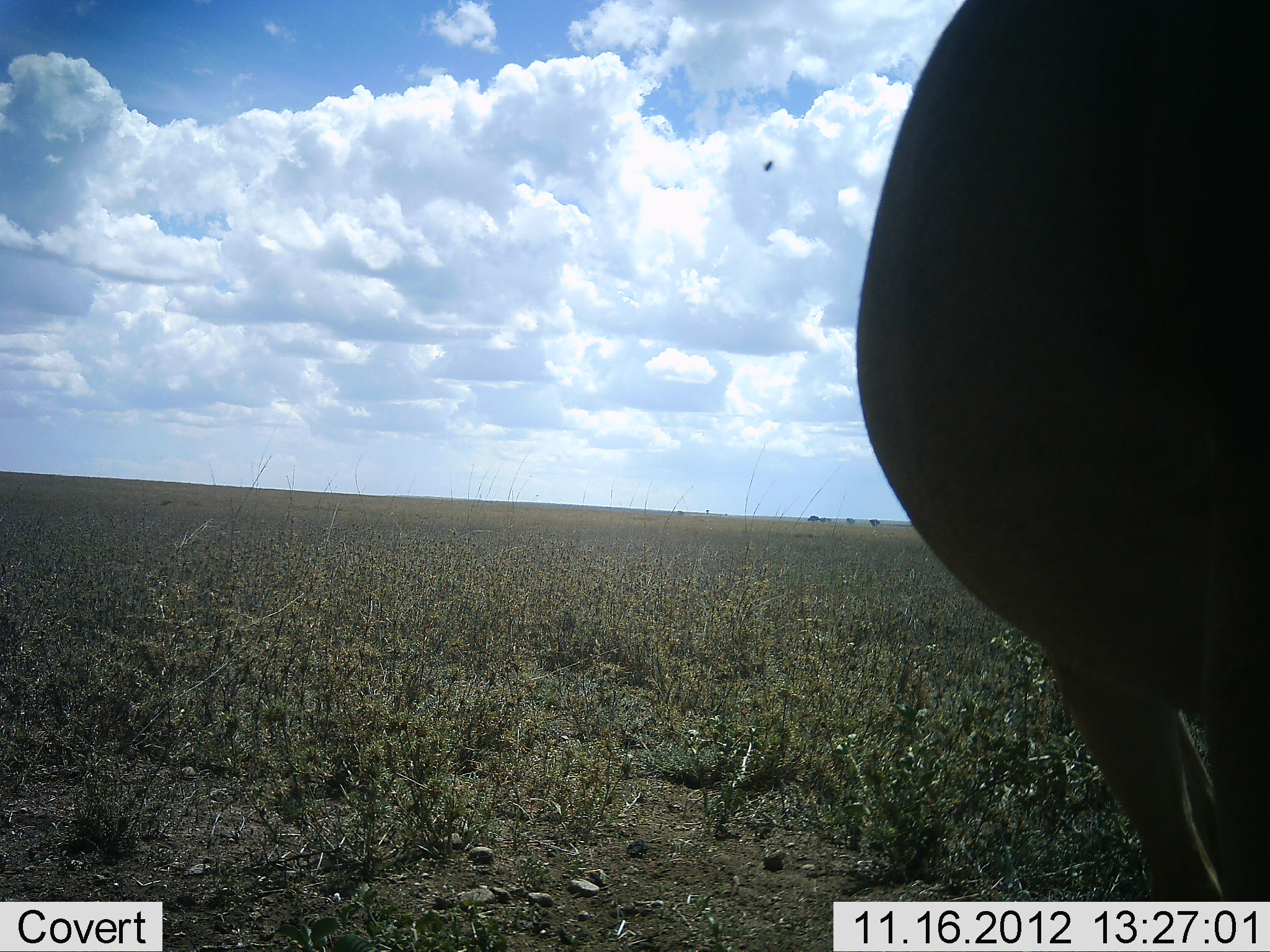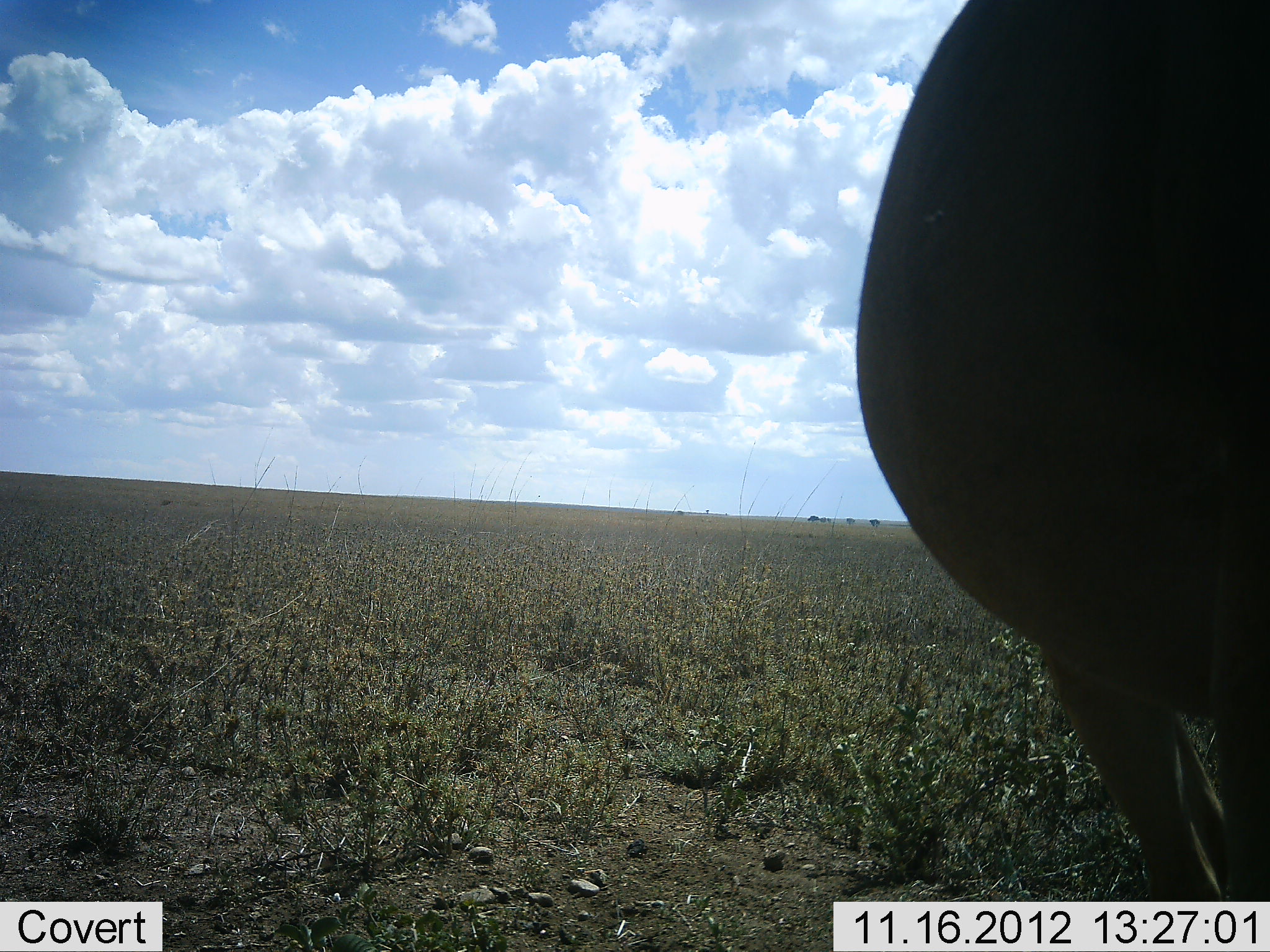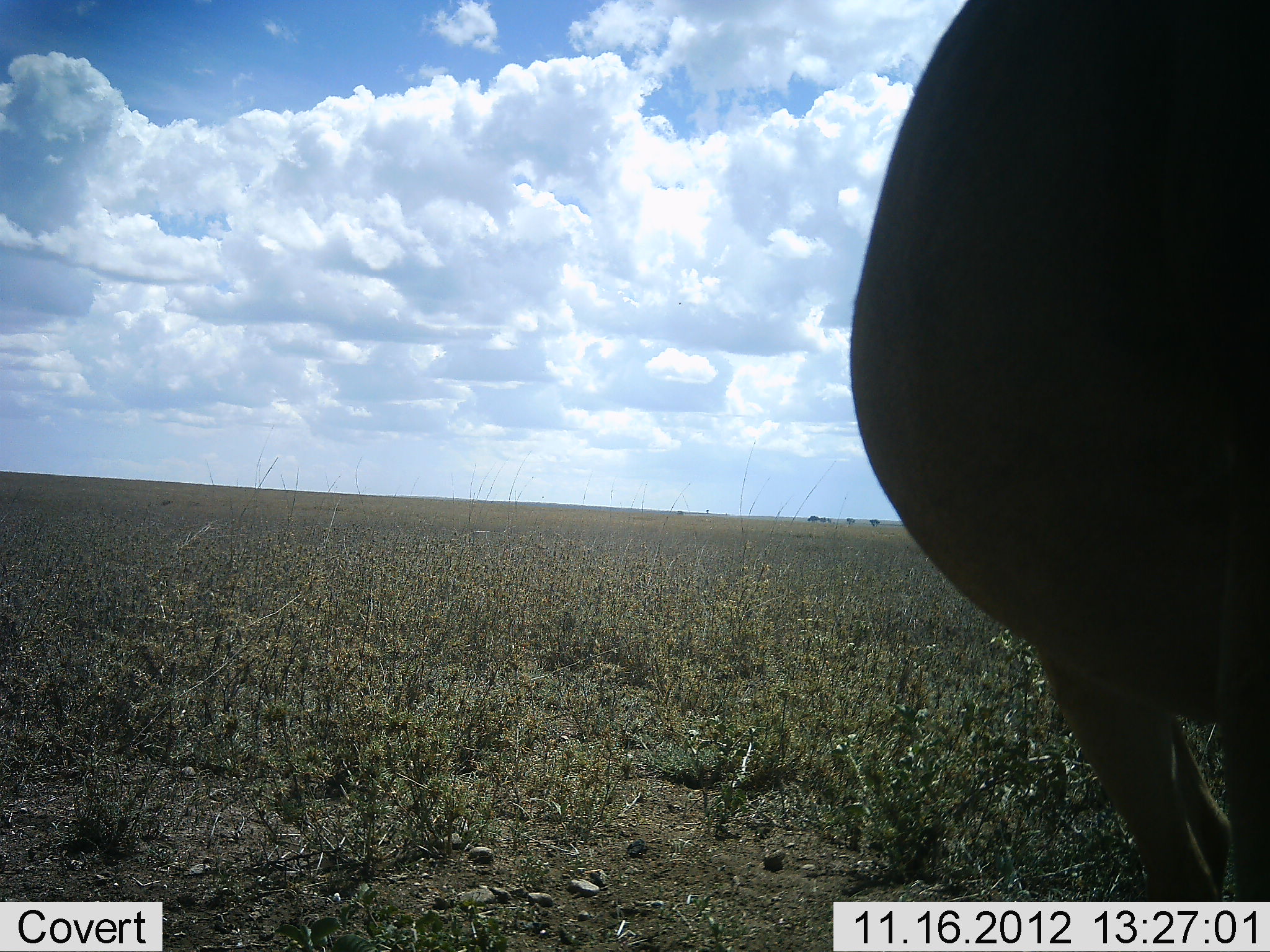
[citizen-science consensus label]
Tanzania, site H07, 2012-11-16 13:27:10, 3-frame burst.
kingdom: Animalia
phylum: Chordata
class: Mammalia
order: Artiodactyla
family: Bovidae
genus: Alcelaphus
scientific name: Alcelaphus buselaphus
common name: hartebeest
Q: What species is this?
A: Hartebeest (Alcelaphus buselaphus).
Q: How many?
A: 1.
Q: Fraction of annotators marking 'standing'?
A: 100%.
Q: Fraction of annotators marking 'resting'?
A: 0%.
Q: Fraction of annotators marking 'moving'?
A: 0%.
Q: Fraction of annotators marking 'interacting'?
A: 0%.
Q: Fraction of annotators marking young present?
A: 0%.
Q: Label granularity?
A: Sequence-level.